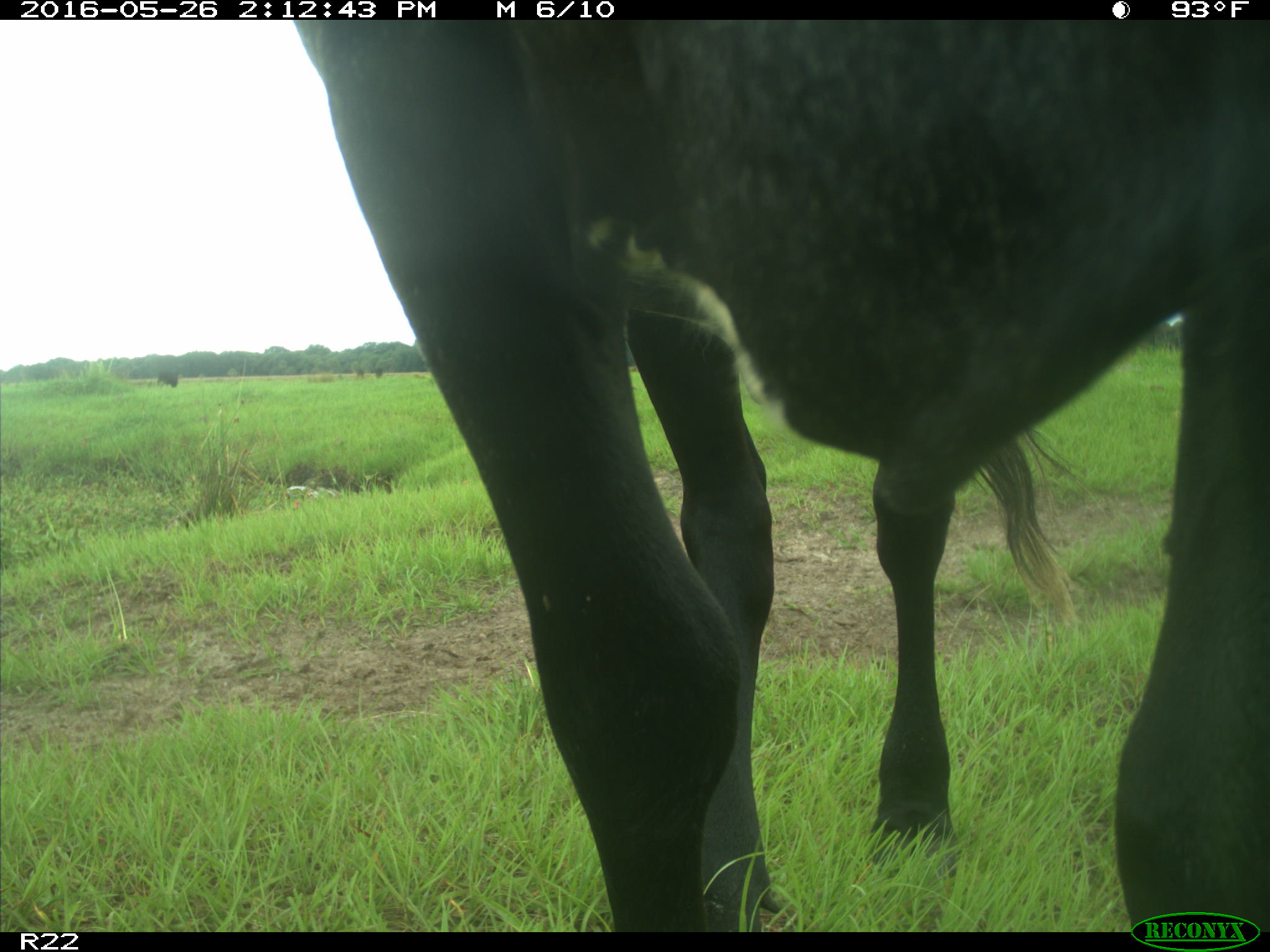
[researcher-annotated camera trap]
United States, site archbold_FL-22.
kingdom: Animalia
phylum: Chordata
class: Mammalia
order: Artiodactyla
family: Bovidae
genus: Bos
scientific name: Bos taurus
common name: domestic cow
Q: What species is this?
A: Bos taurus (domestic cow).